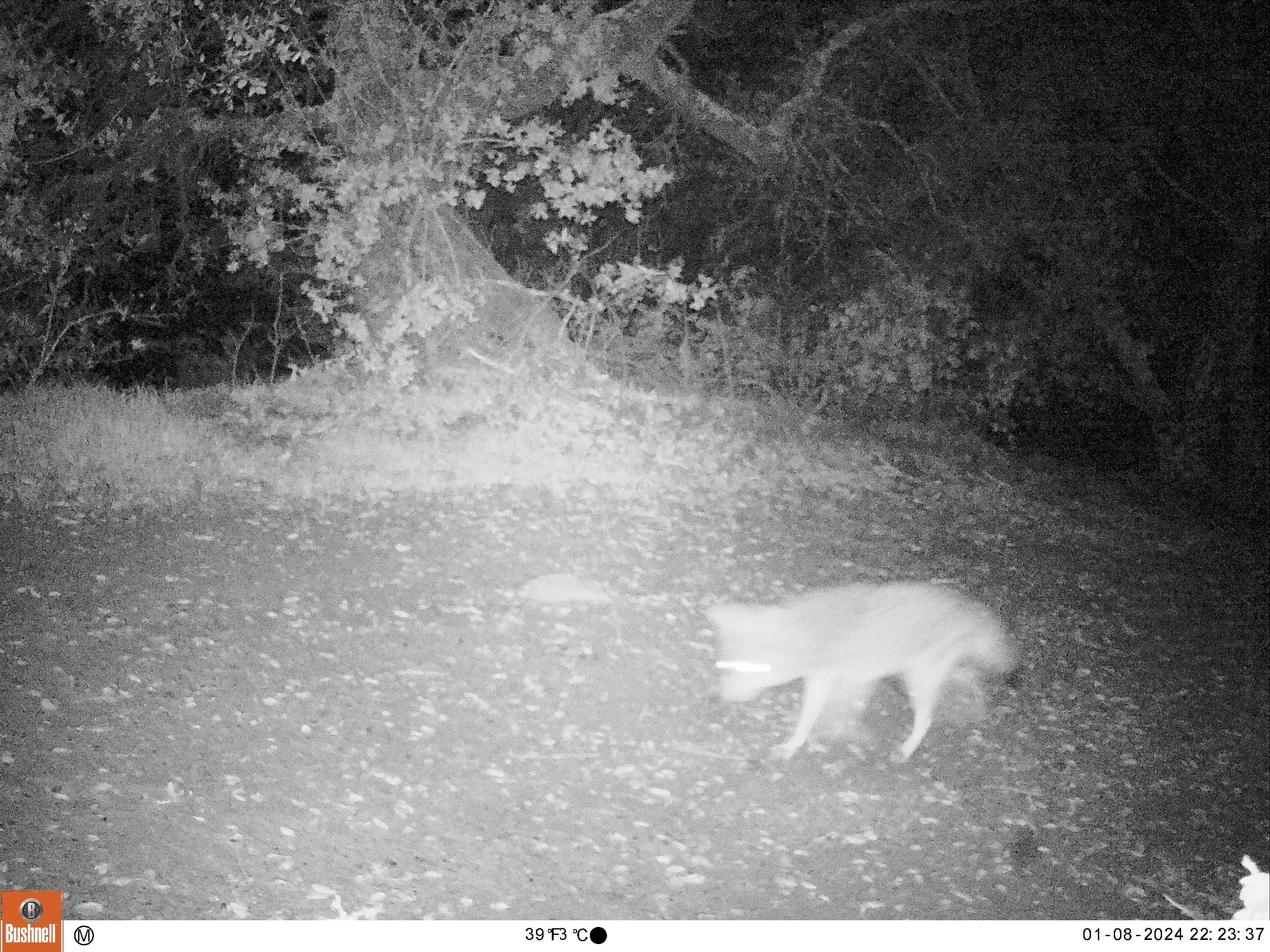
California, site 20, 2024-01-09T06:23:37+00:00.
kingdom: Animalia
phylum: Chordata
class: Mammalia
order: Carnivora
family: Canidae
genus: Canis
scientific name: Canis latrans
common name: coyote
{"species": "coyote (Canis latrans)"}